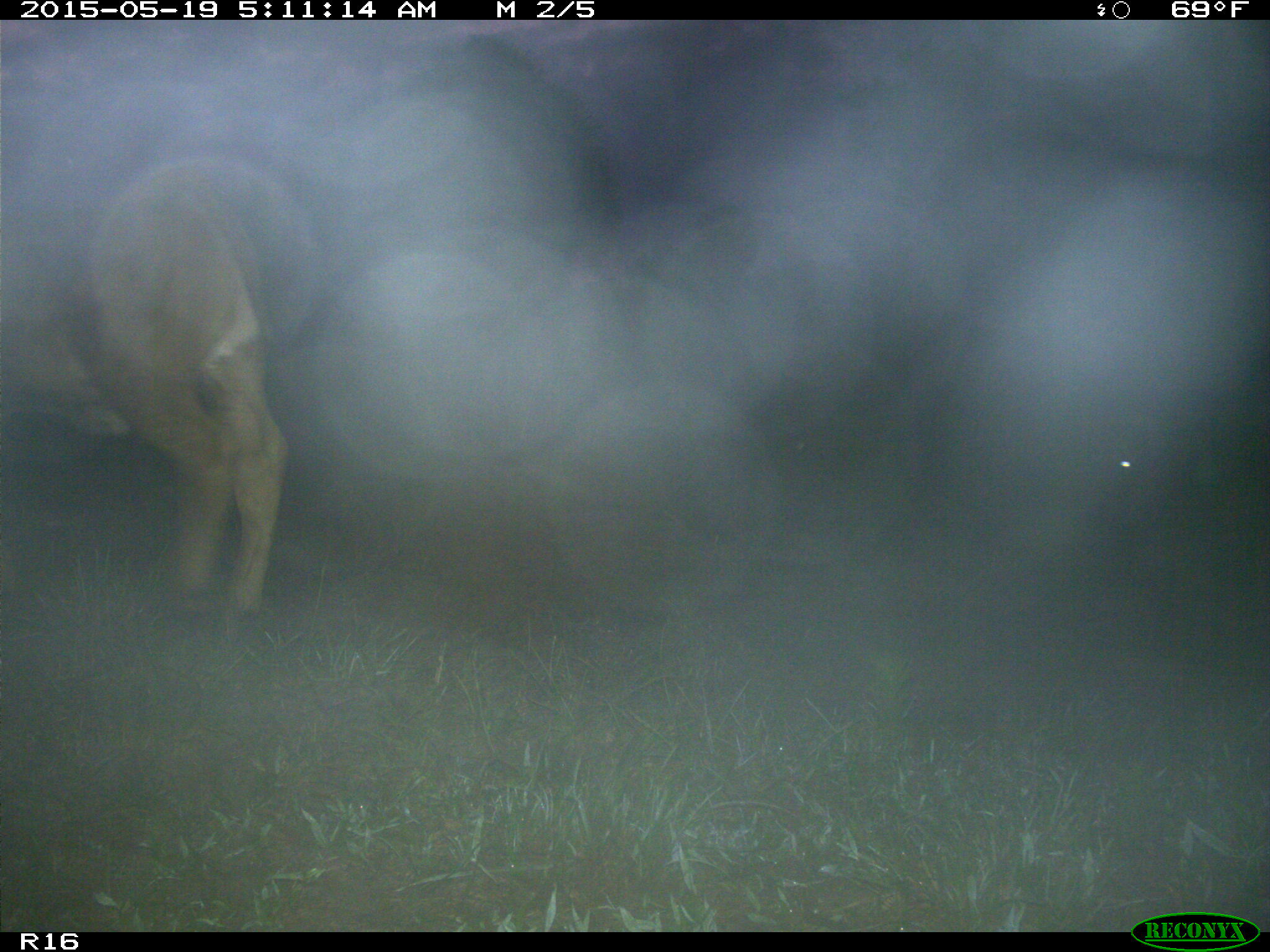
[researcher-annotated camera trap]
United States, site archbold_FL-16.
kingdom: Animalia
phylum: Chordata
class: Mammalia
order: Artiodactyla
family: Bovidae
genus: Bos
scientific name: Bos taurus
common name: domestic cow